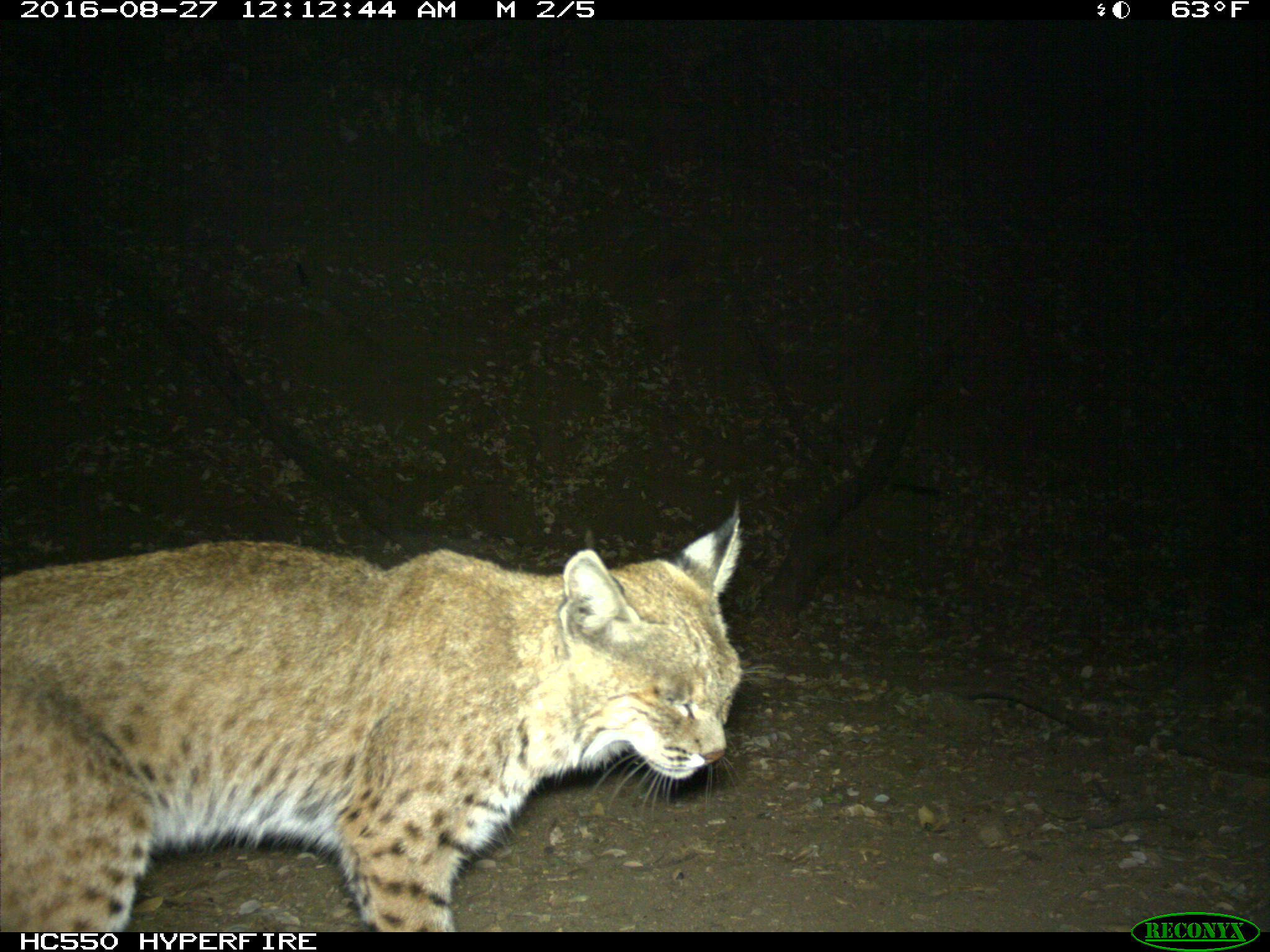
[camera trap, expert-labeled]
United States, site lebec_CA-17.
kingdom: Animalia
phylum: Chordata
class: Mammalia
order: Carnivora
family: Felidae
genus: Lynx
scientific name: Lynx rufus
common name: bobcat